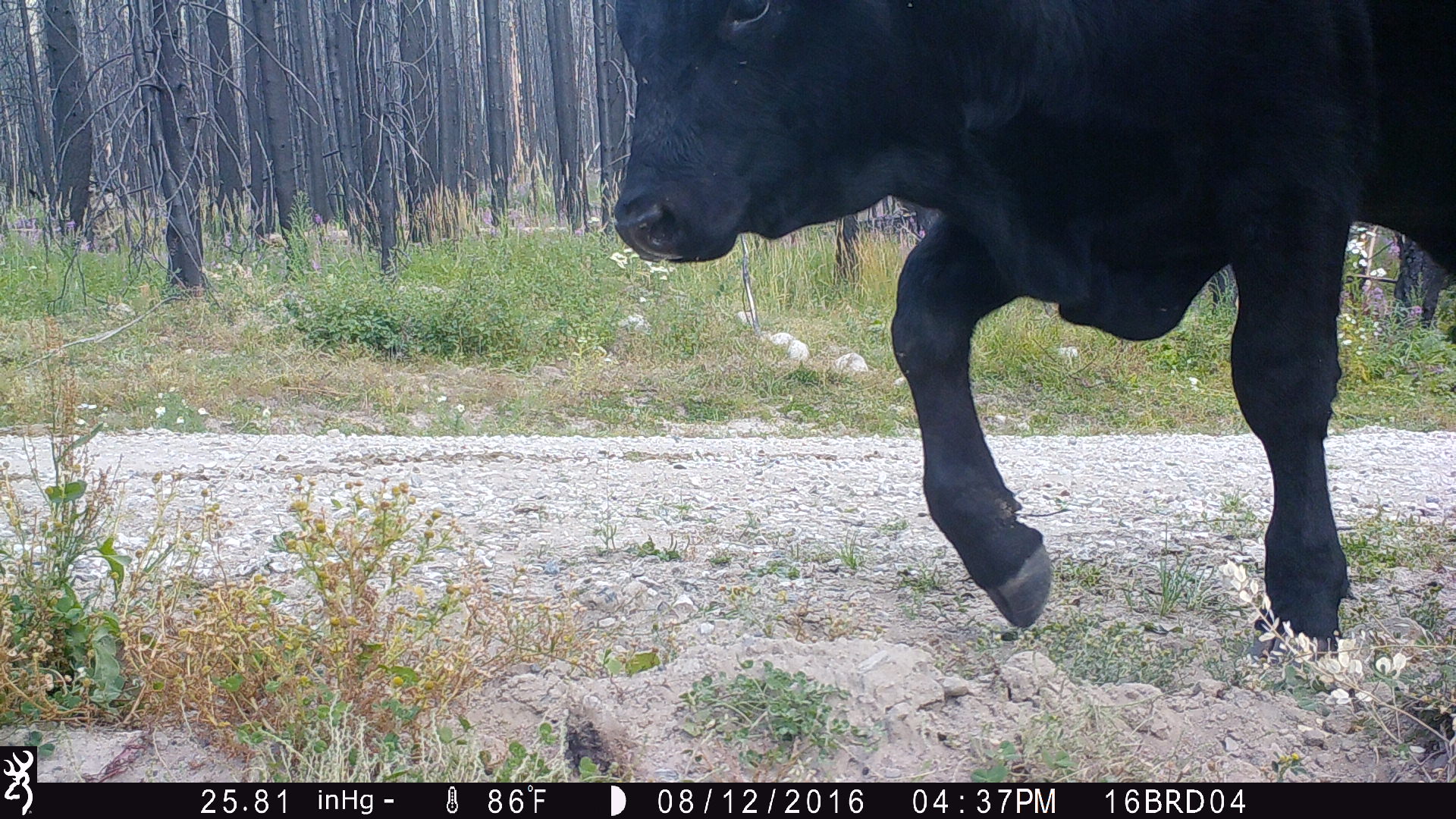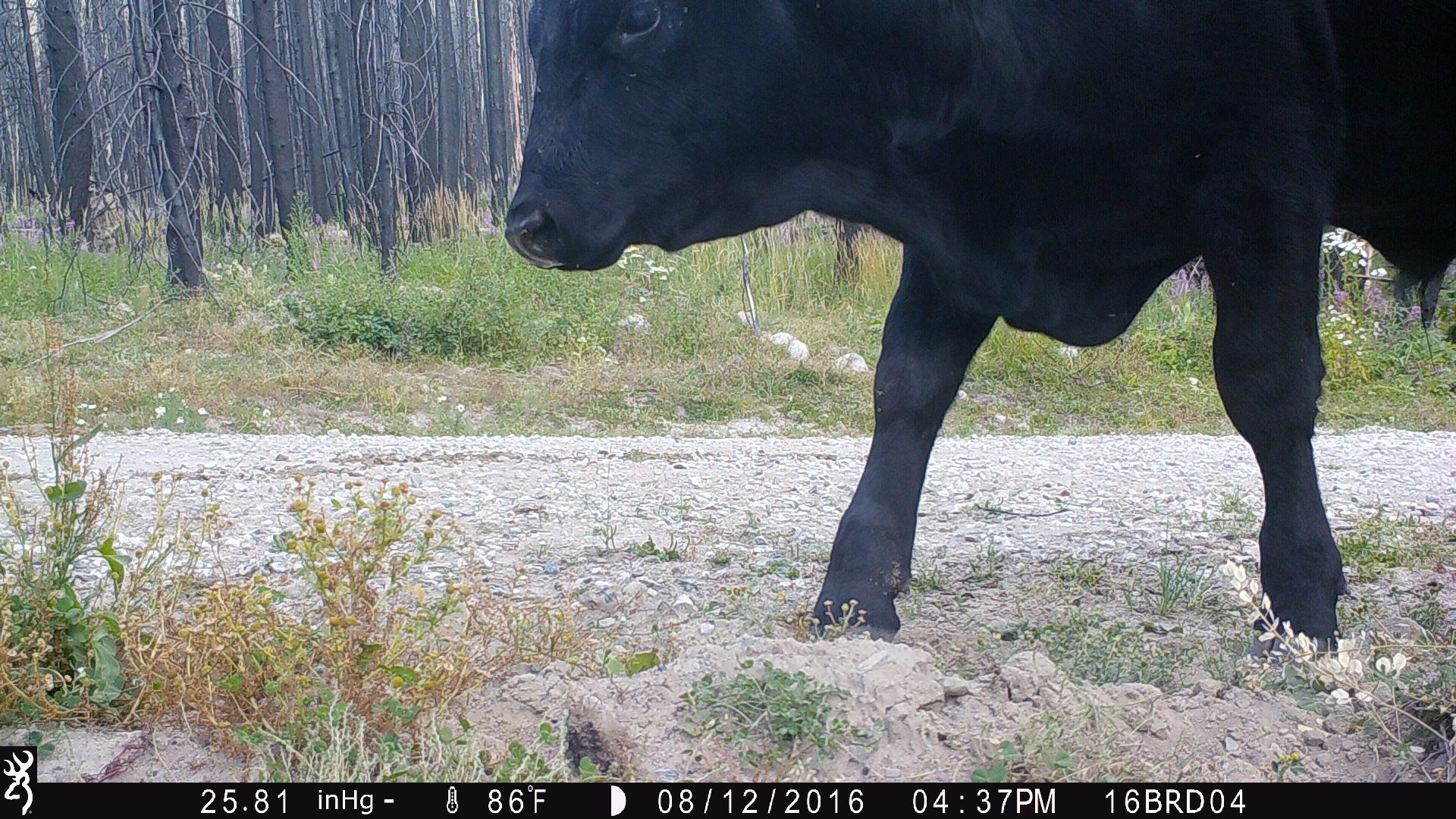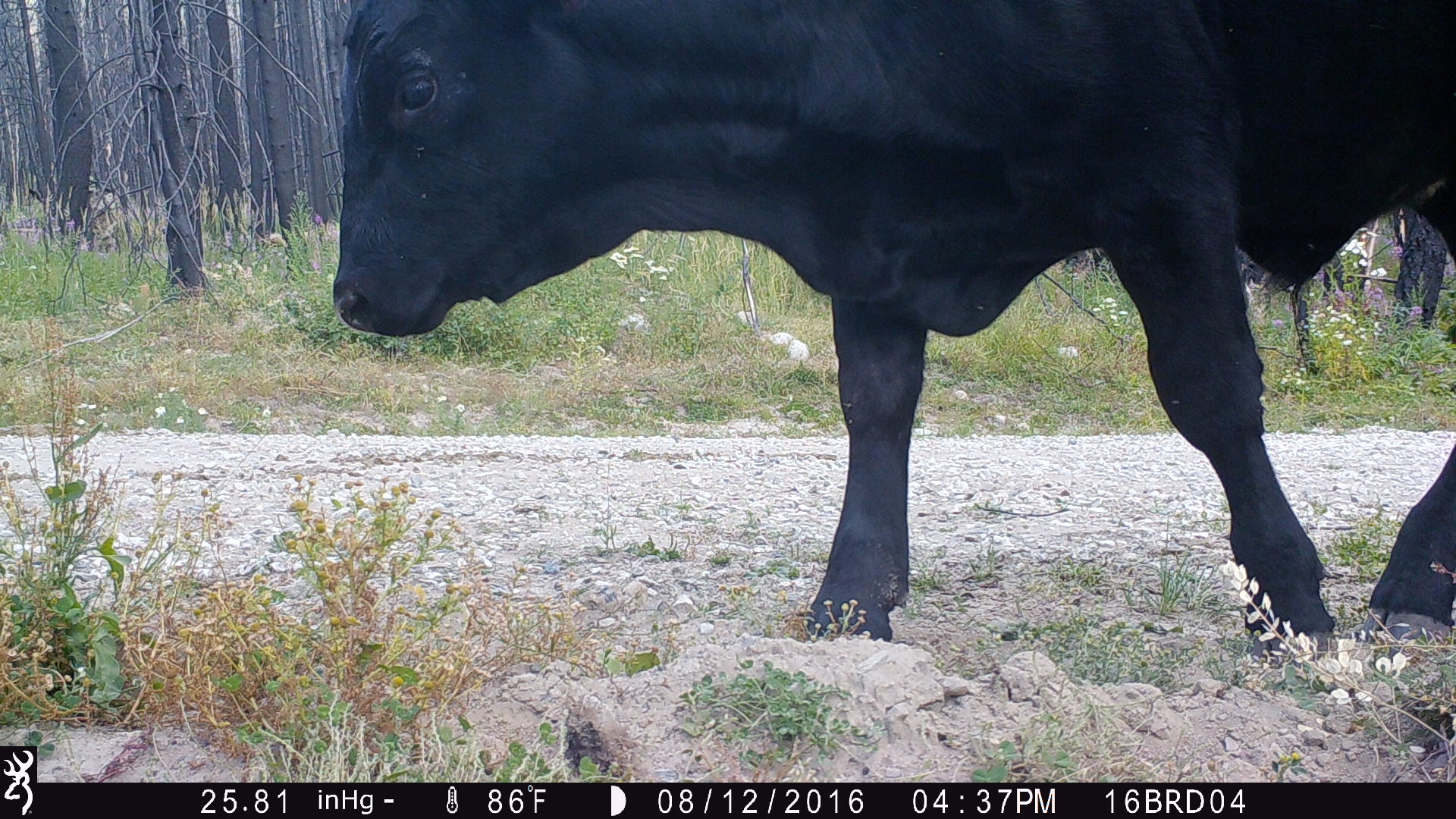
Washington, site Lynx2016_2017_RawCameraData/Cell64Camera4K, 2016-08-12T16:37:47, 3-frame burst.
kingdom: Animalia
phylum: Chordata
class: Mammalia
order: Artiodactyla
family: Bovidae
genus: Bos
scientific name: Bos taurus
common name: domestic cattle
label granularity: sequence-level